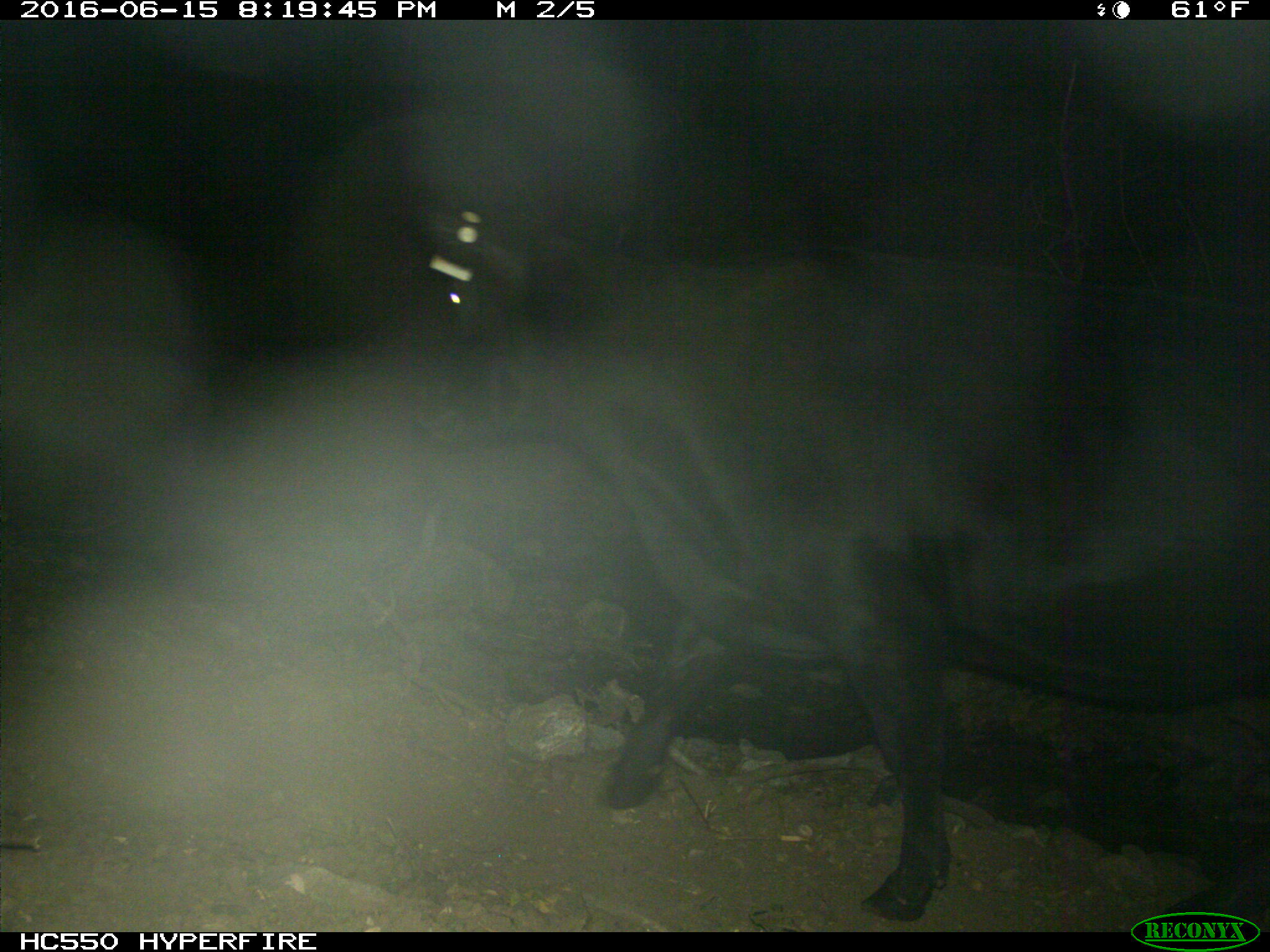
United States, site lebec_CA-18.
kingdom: Animalia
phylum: Chordata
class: Mammalia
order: Artiodactyla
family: Bovidae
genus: Bos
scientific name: Bos taurus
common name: domestic cow